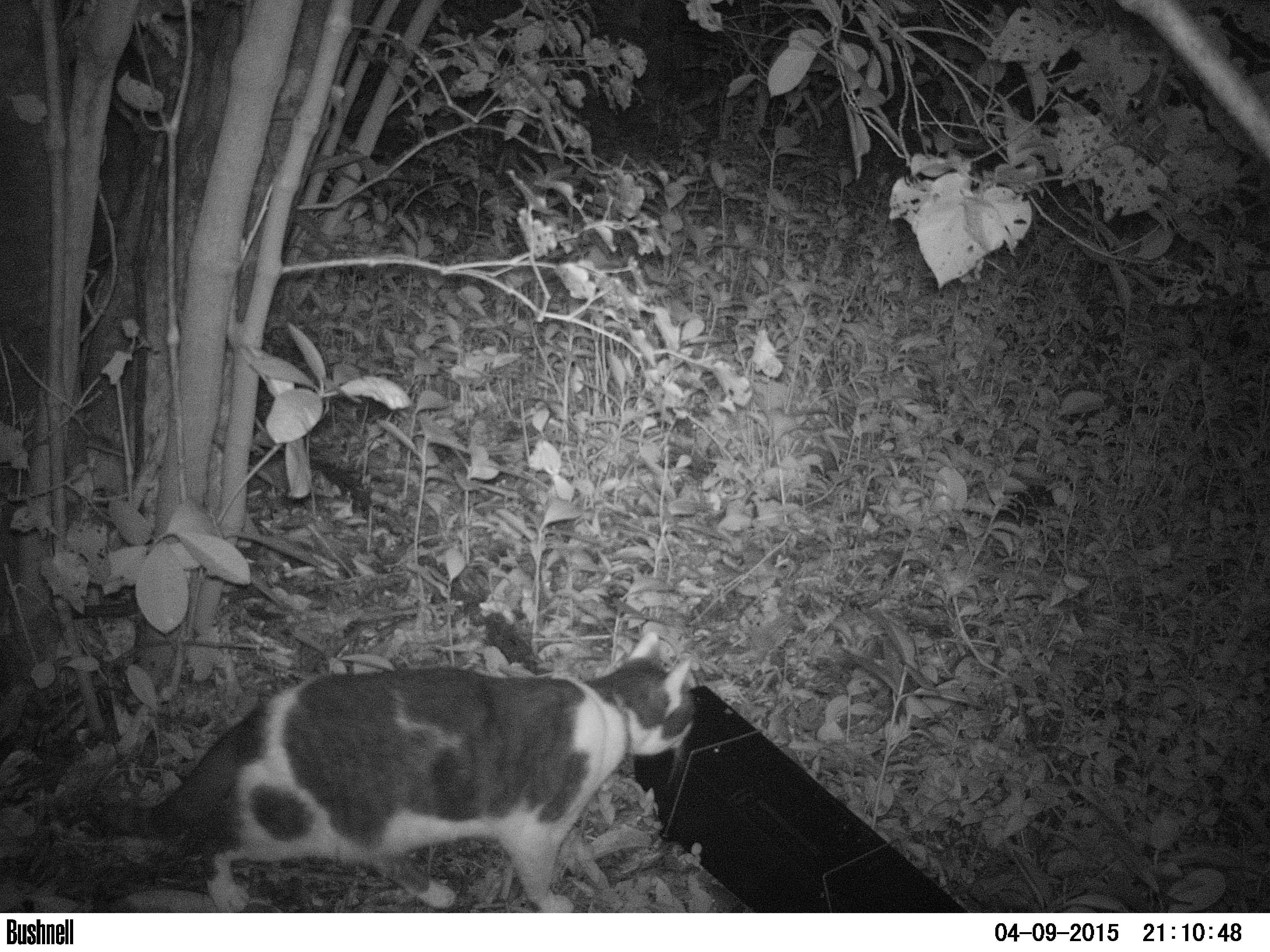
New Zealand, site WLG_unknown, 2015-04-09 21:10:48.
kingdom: Animalia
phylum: Chordata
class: Mammalia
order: Carnivora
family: Felidae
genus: Felis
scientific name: Felis catus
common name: domestic cat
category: cat